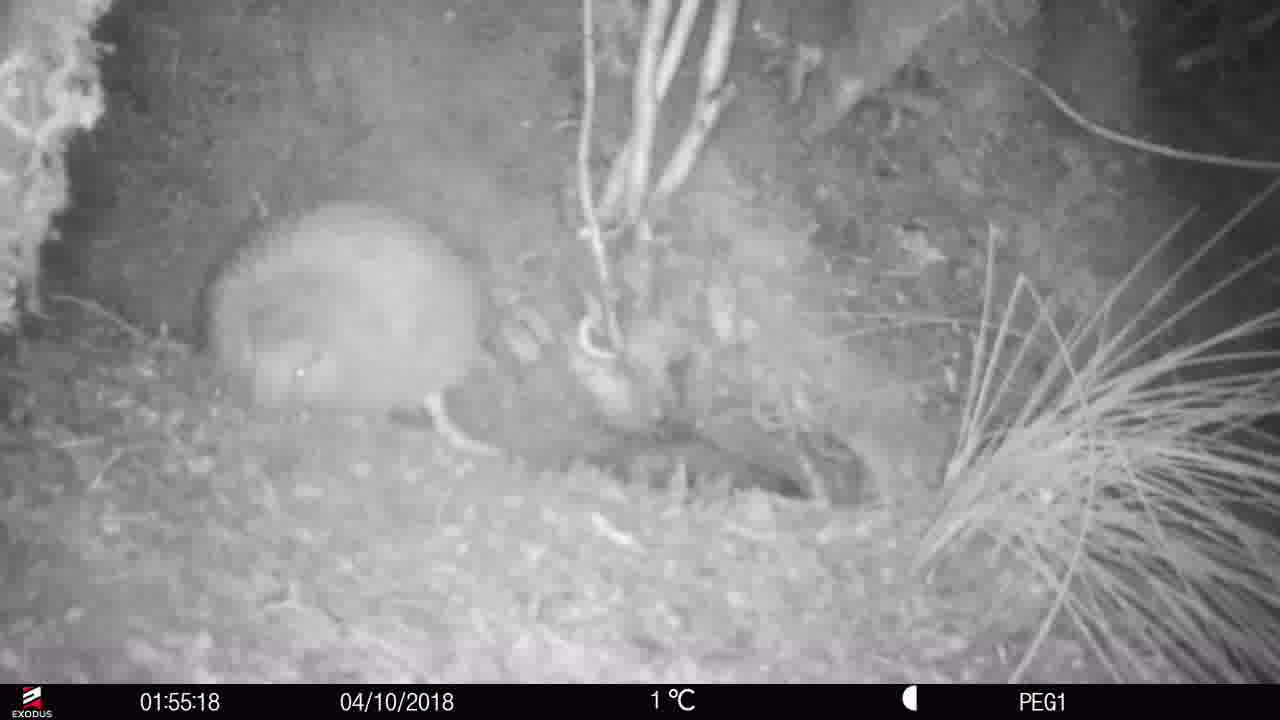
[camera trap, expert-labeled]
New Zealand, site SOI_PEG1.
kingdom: Animalia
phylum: Chordata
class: Aves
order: Apterygiformes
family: Apterygidae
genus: Apteryx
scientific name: Apteryx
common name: kiwi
Kiwi (Apteryx).